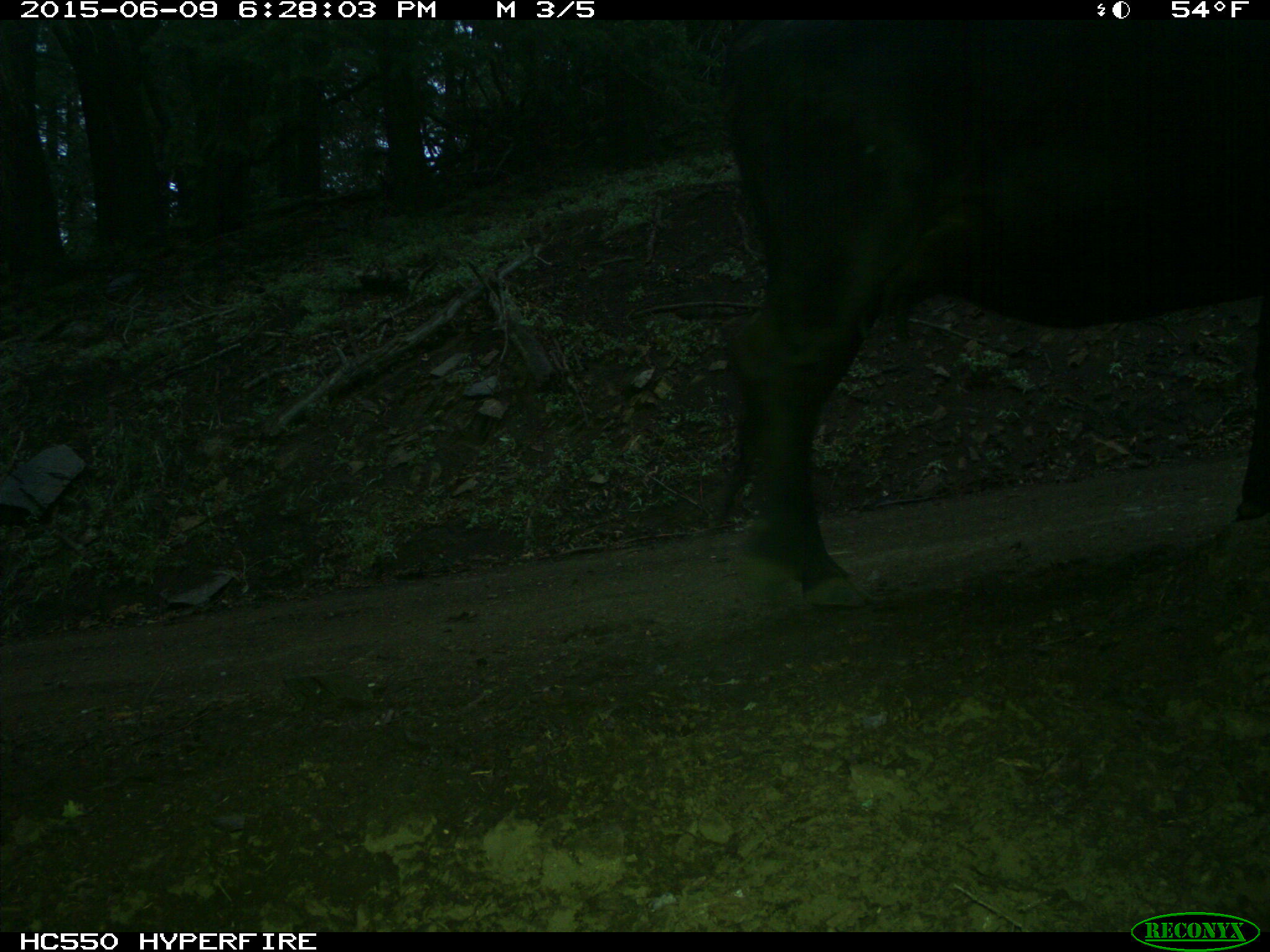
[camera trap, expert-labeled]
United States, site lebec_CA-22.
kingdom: Animalia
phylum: Chordata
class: Mammalia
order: Artiodactyla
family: Bovidae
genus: Bos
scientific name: Bos taurus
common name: domestic cow